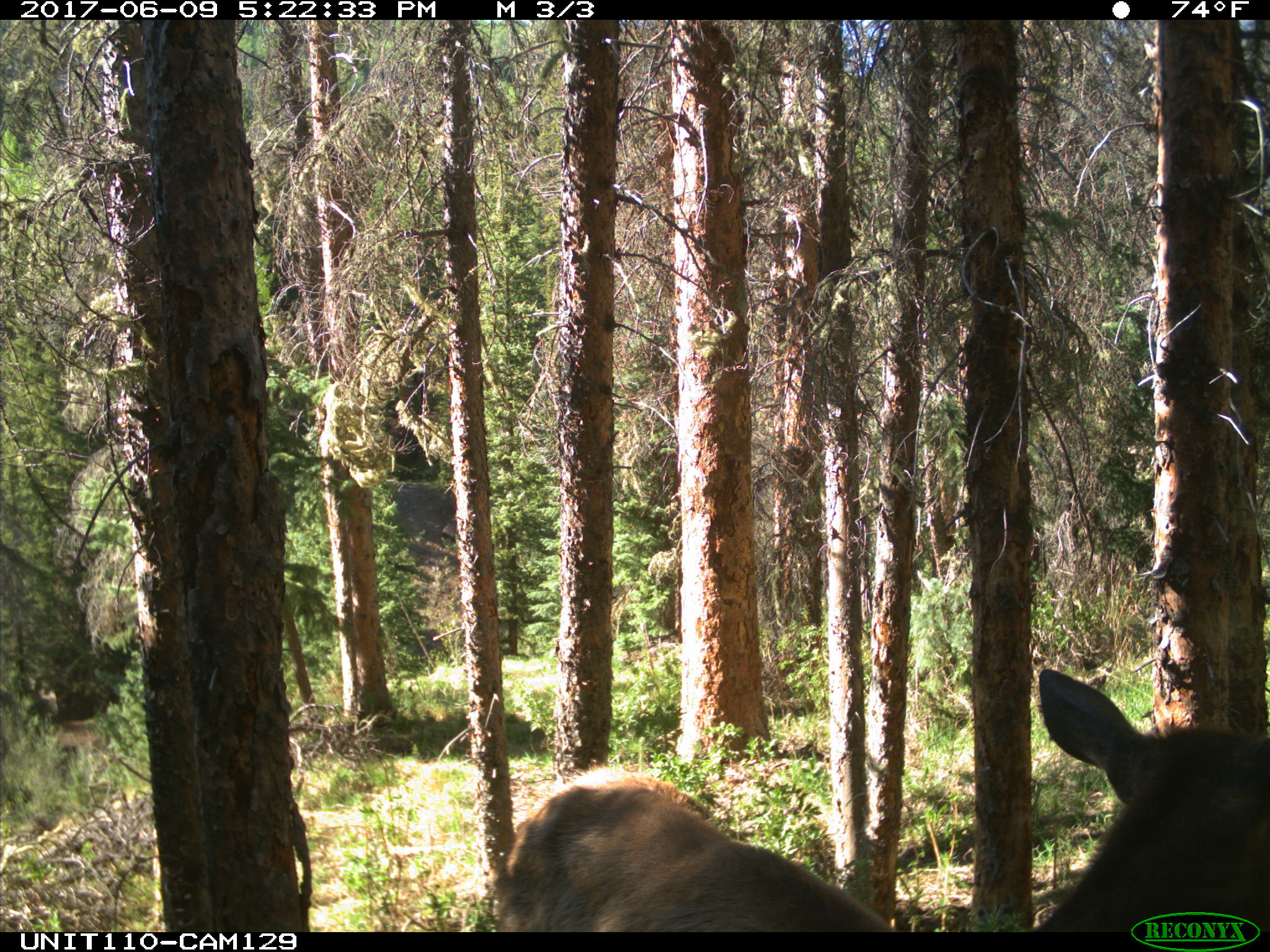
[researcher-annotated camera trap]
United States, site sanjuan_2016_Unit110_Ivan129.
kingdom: Animalia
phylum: Chordata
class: Mammalia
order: Artiodactyla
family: Cervidae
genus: Cervus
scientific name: Cervus elaphus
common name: red deer